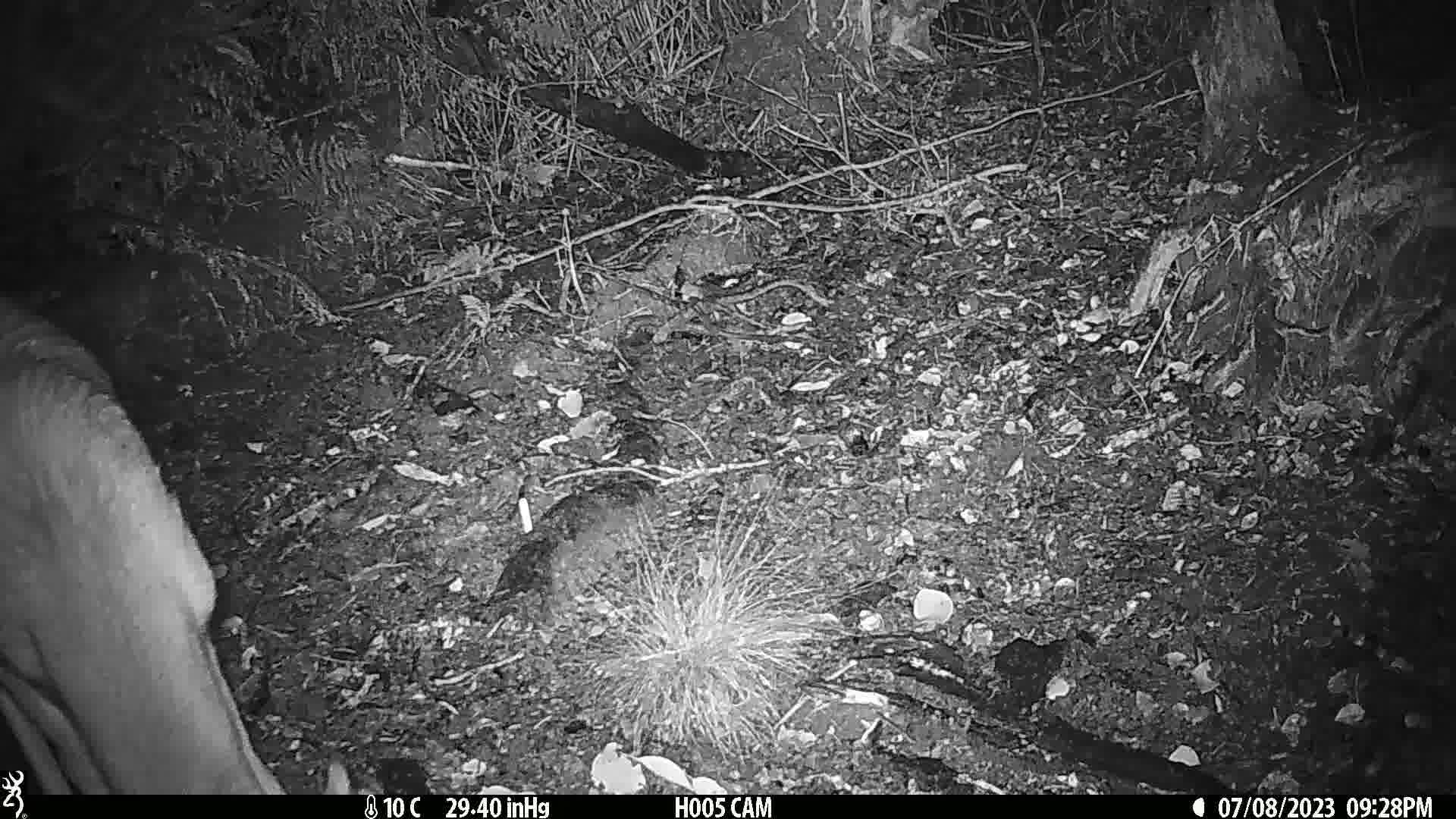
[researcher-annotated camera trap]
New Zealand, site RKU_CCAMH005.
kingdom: Animalia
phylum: Chordata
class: Mammalia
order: Artiodactyla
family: Cervidae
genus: Odocoileus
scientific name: Odocoileus virginianus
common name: white-tailed deer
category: white tailed deer